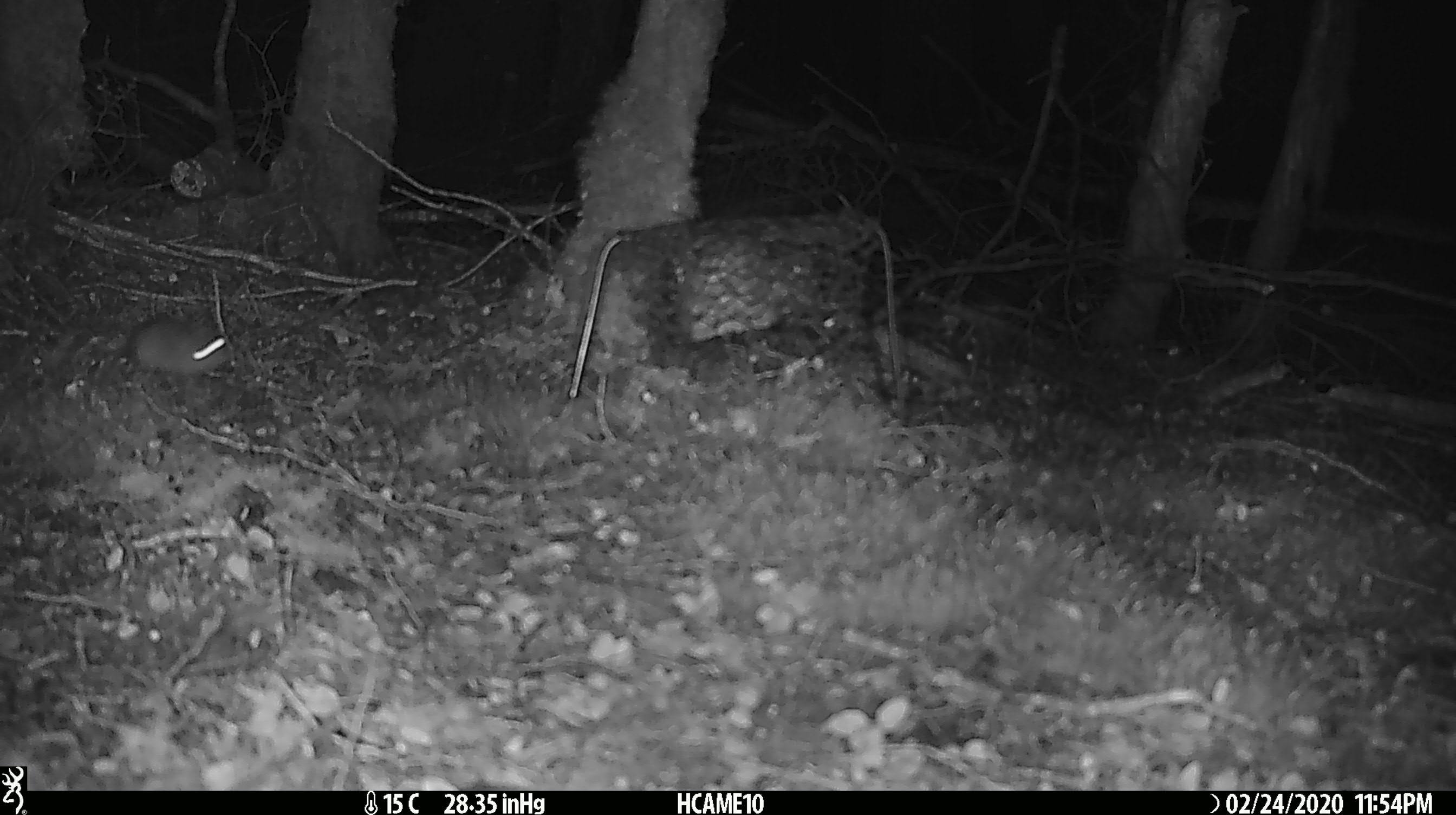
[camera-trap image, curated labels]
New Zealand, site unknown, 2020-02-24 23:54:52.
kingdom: Animalia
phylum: Chordata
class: Mammalia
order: Rodentia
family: Muridae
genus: Mus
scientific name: Mus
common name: mouse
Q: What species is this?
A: Mouse (Mus).